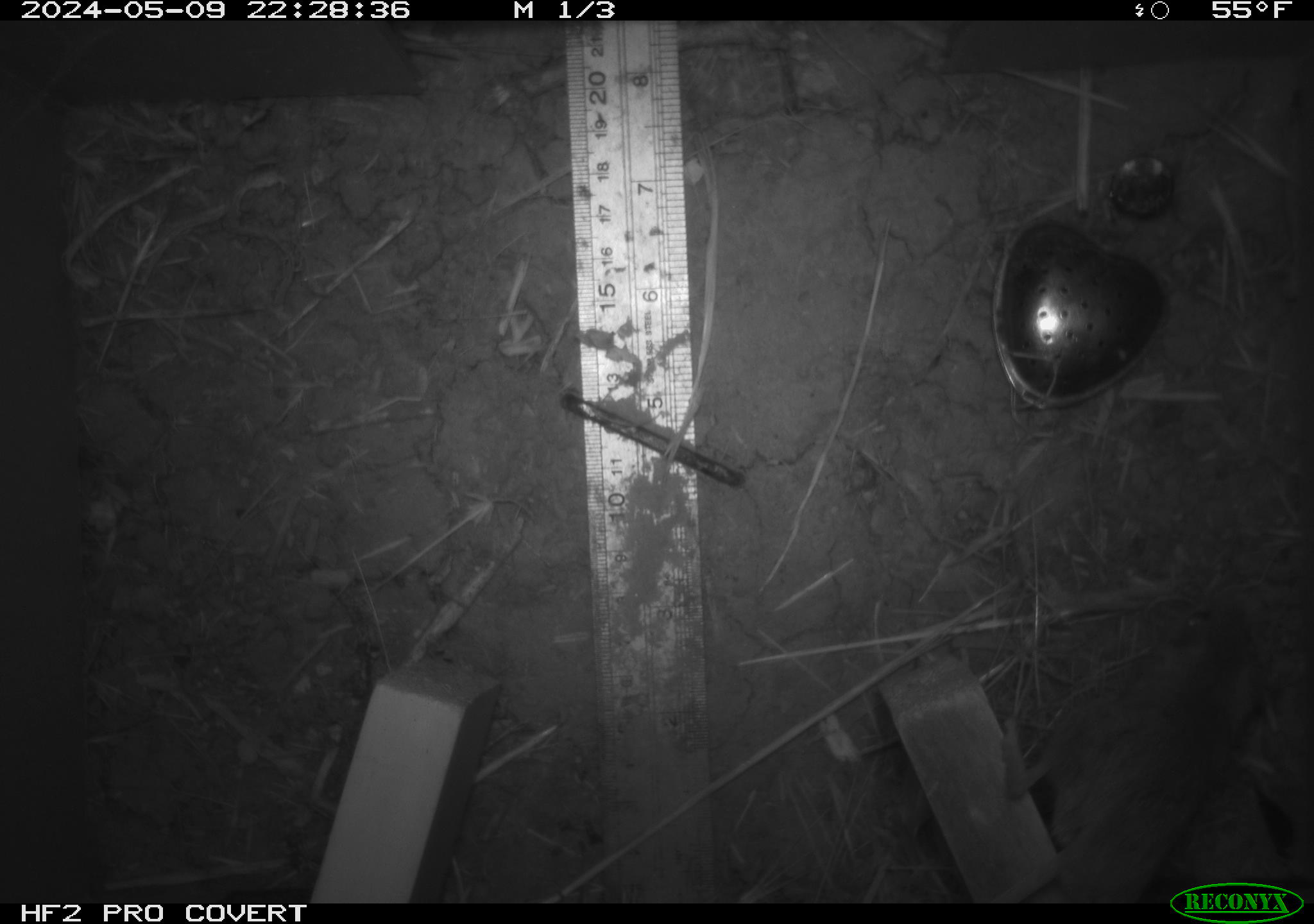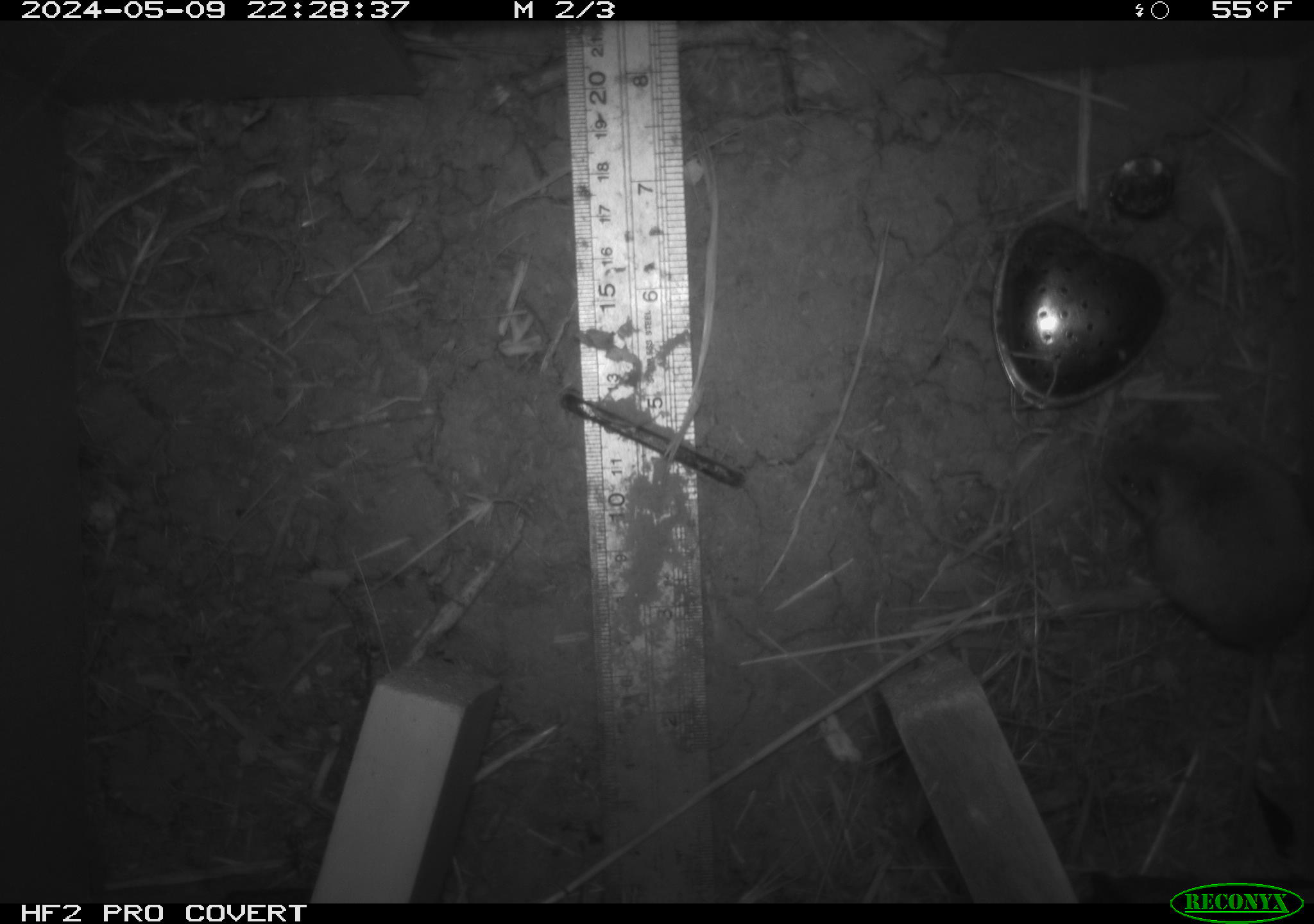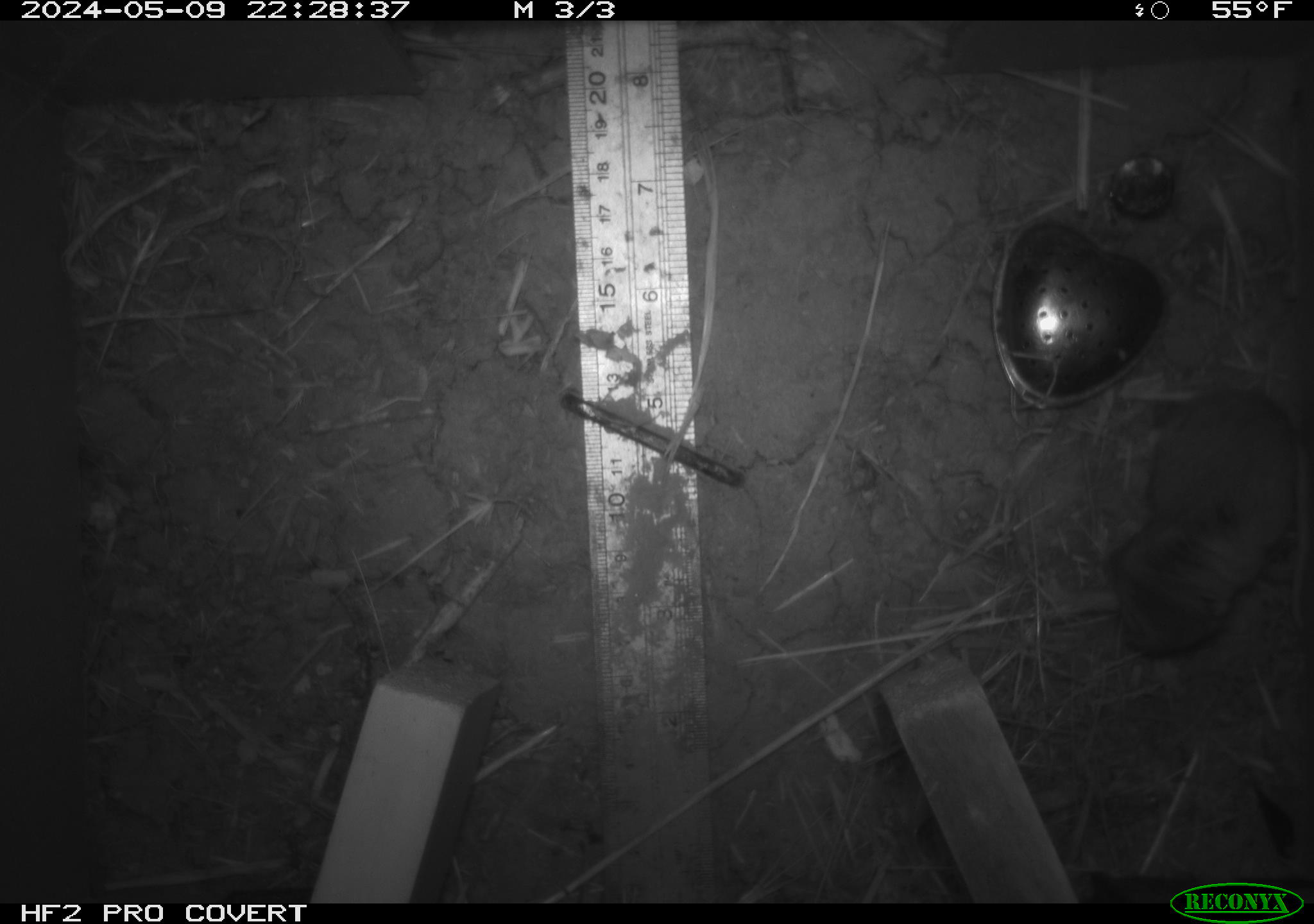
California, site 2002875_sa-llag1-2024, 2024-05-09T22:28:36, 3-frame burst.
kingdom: Animalia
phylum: Chordata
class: Mammalia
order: Rodentia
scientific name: Rodentia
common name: mouse species